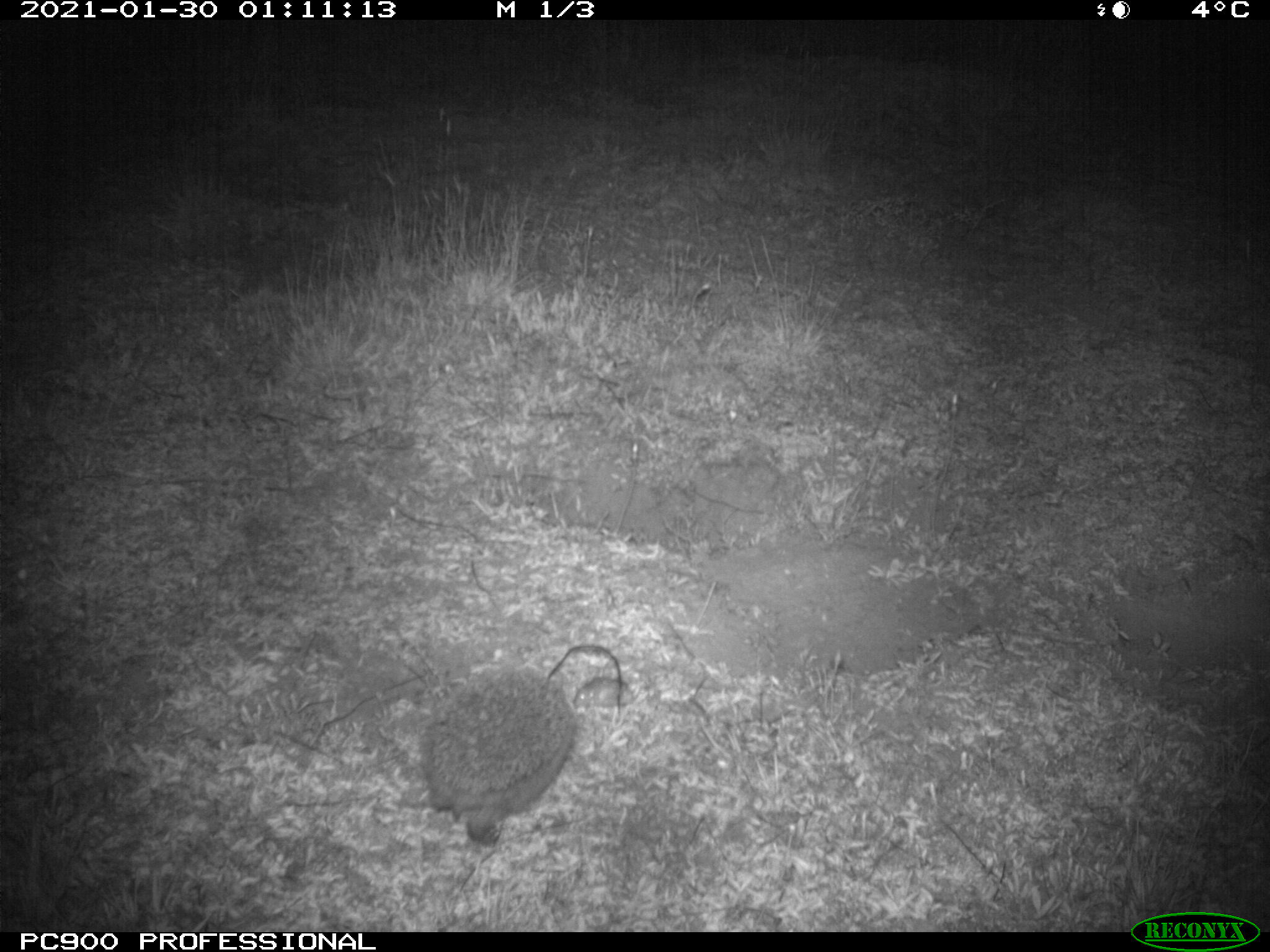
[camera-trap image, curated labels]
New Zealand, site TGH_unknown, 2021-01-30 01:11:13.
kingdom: Animalia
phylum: Chordata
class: Mammalia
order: Eulipotyphla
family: Erinaceidae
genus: Erinaceus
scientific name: Erinaceus europaeus europaeus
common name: european hedgehog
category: hedgehog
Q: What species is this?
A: Hedgehog (european hedgehog) (Erinaceus europaeus europaeus).